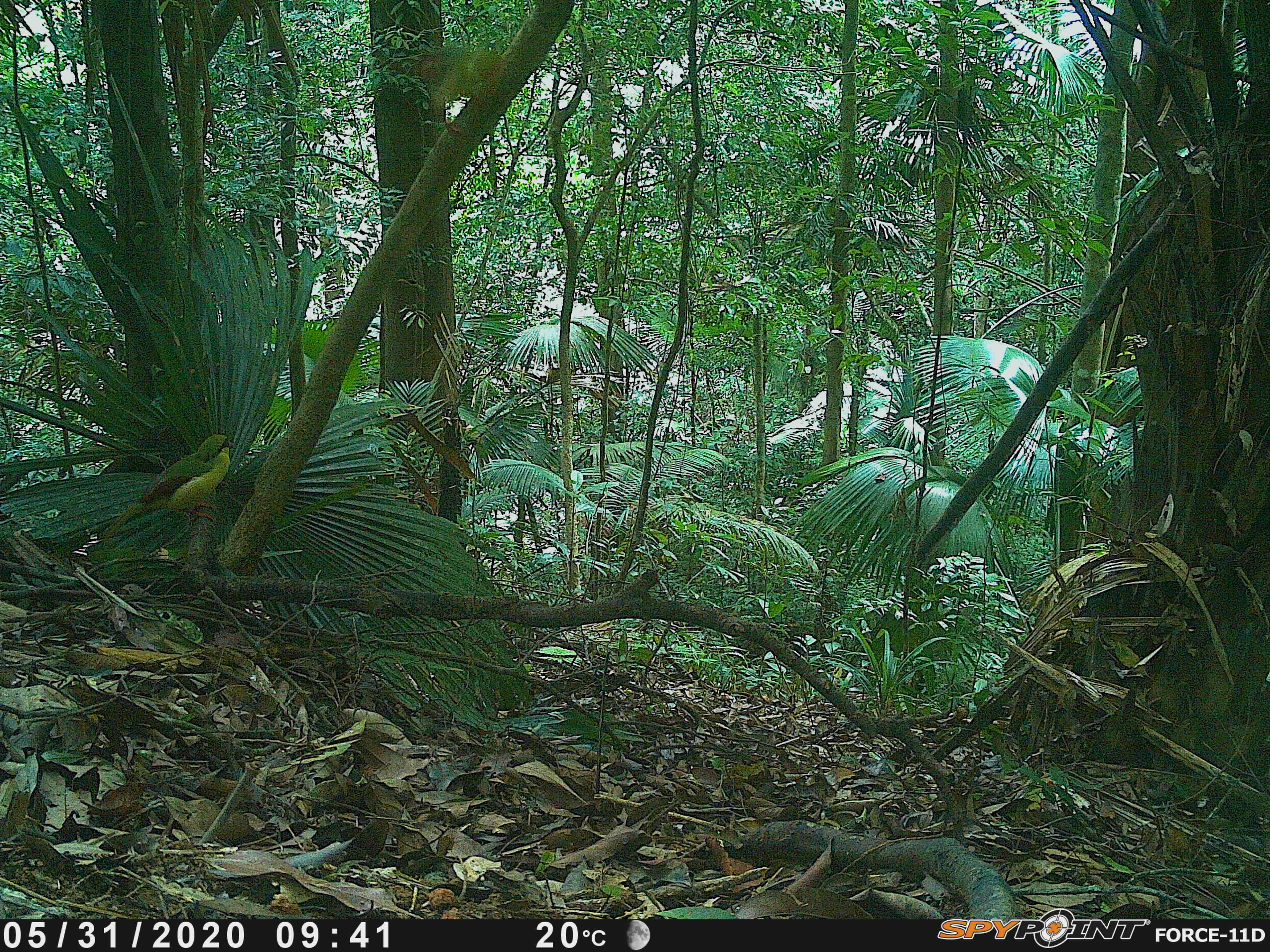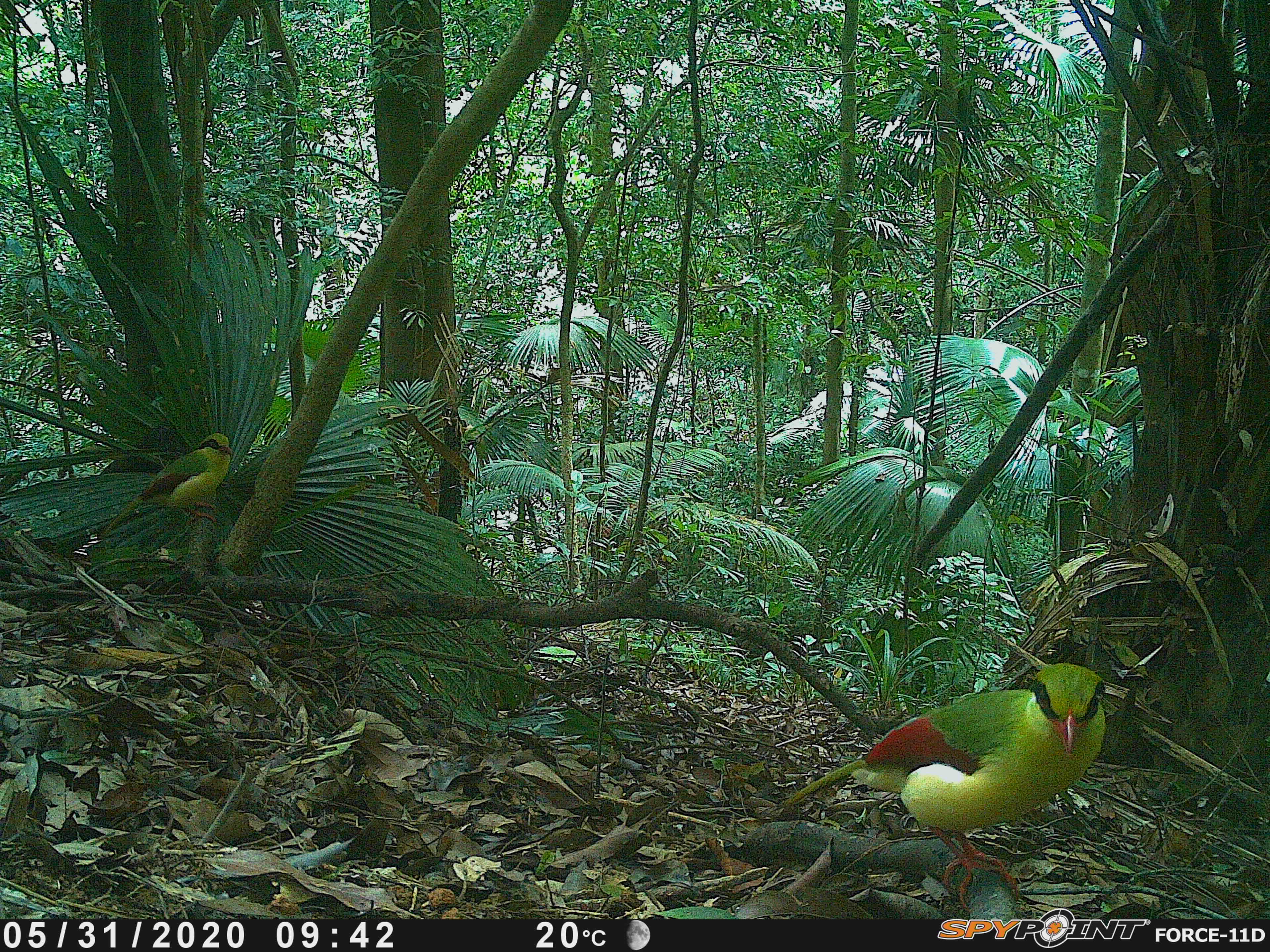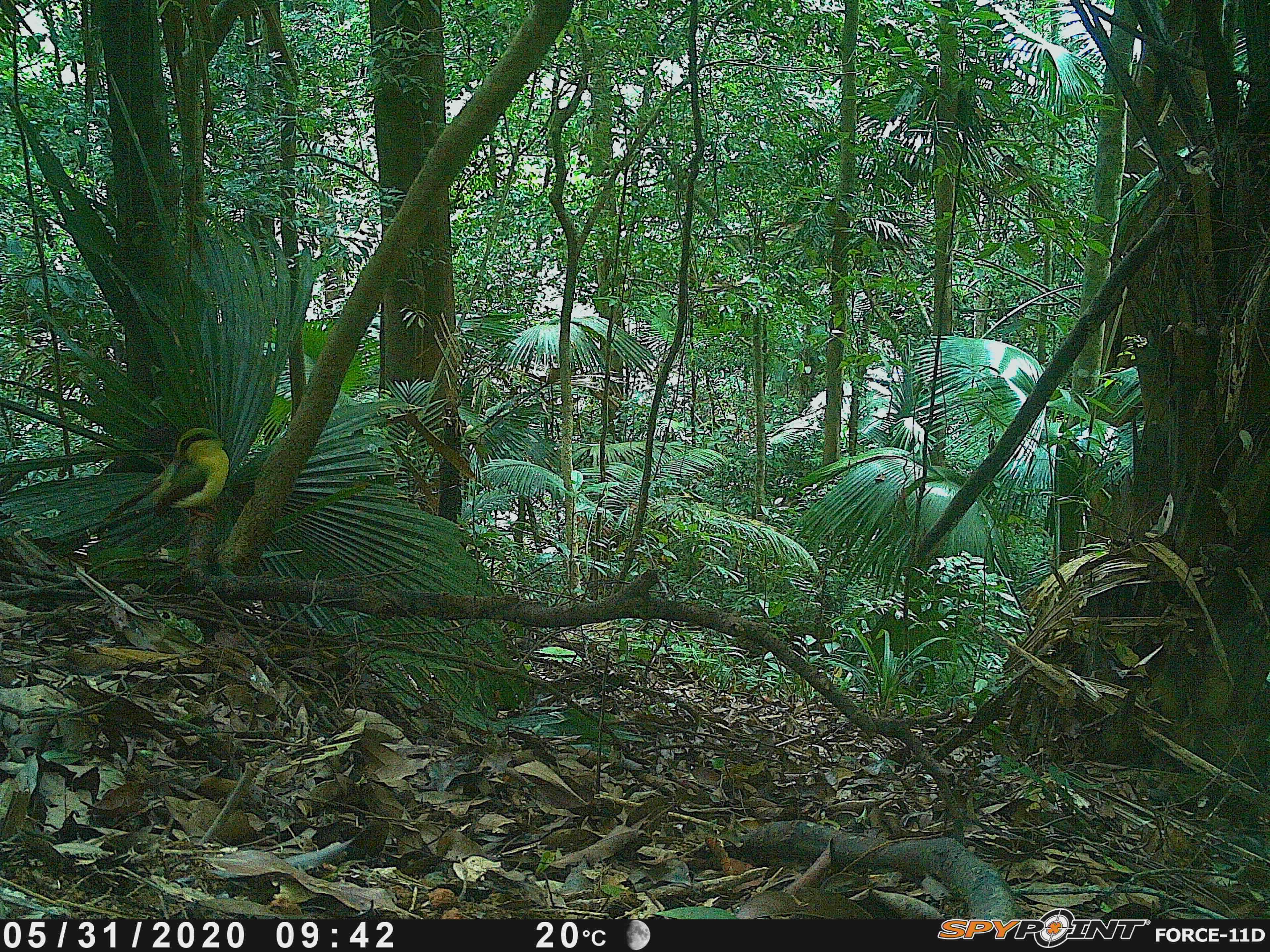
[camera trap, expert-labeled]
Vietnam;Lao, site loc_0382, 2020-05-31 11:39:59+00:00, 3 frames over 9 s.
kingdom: Animalia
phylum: Chordata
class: Aves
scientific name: Aves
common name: bird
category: unidentified bird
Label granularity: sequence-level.